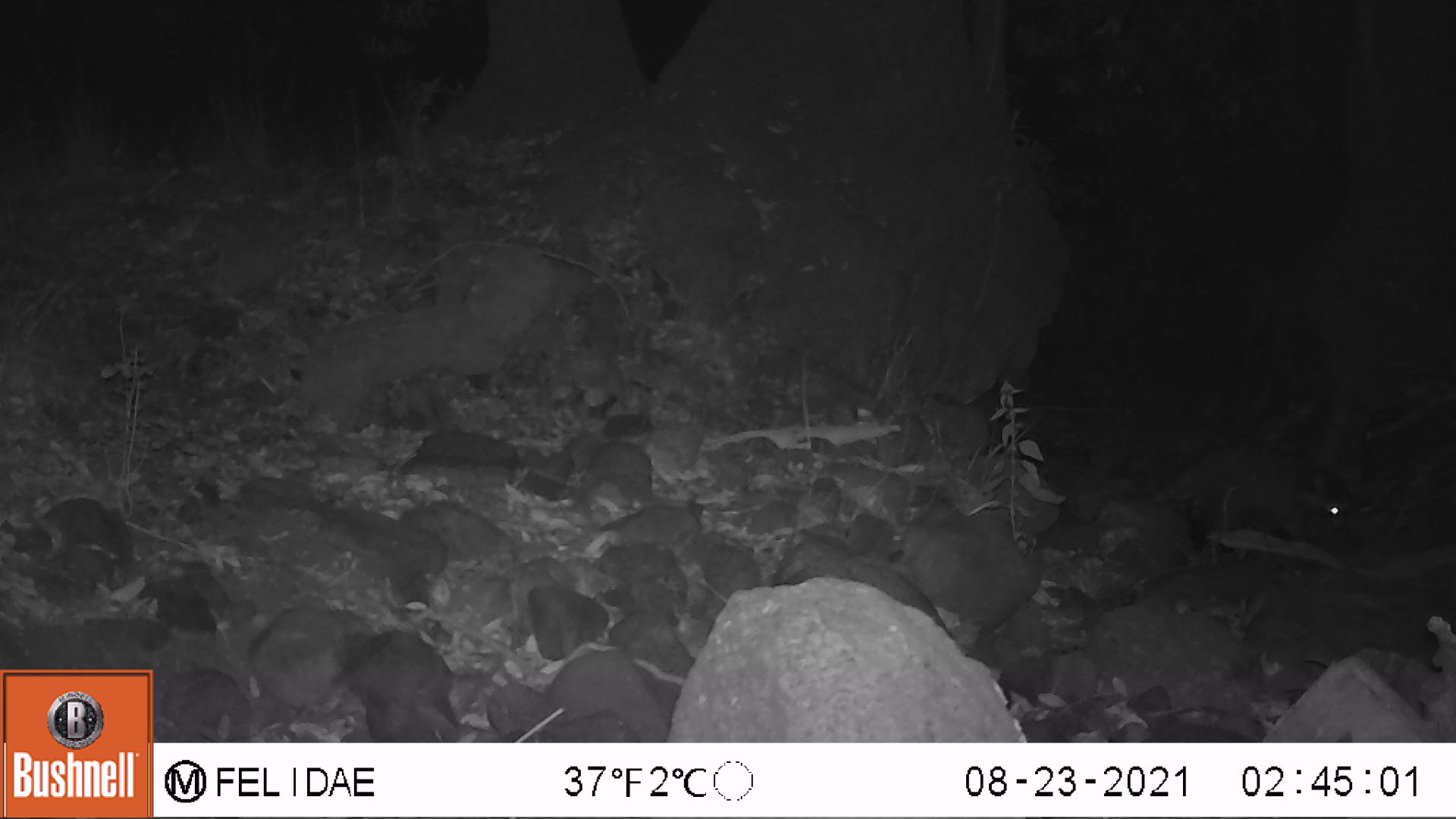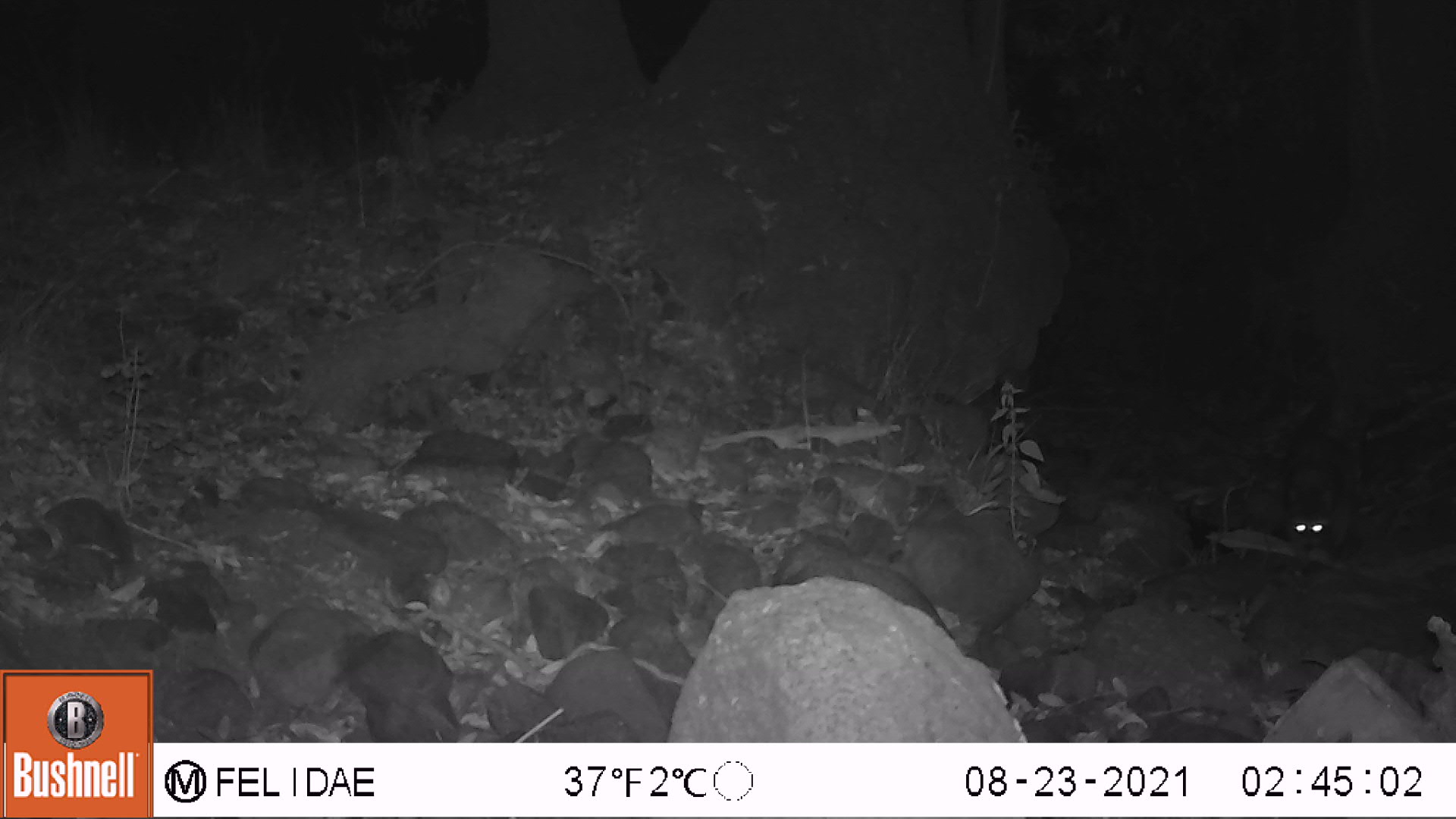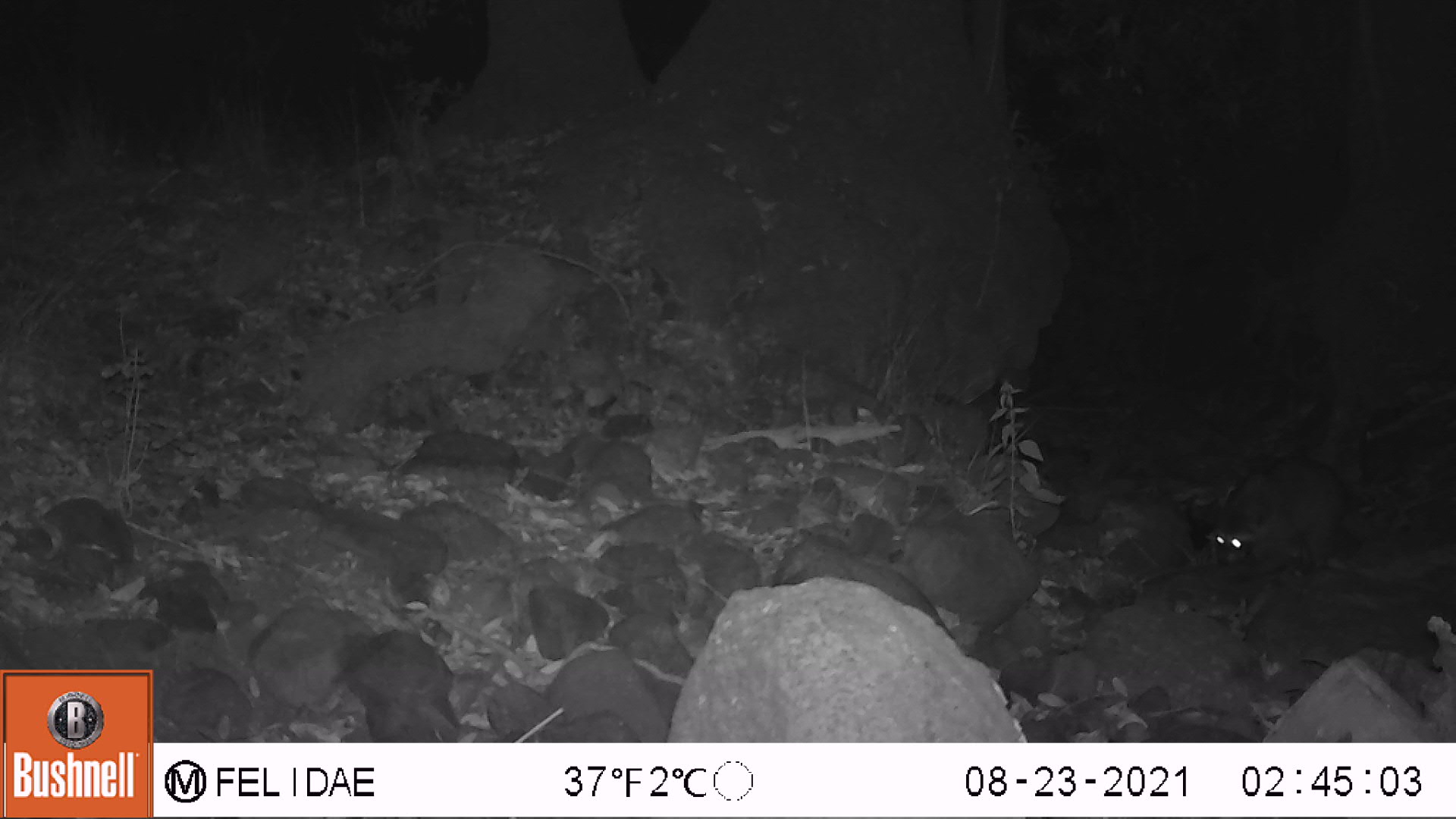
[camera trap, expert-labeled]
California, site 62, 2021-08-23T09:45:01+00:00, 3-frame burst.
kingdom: Animalia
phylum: Chordata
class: Mammalia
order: Carnivora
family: Procyonidae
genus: Procyon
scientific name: Procyon lotor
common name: raccoon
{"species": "raccoon (Procyon lotor)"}